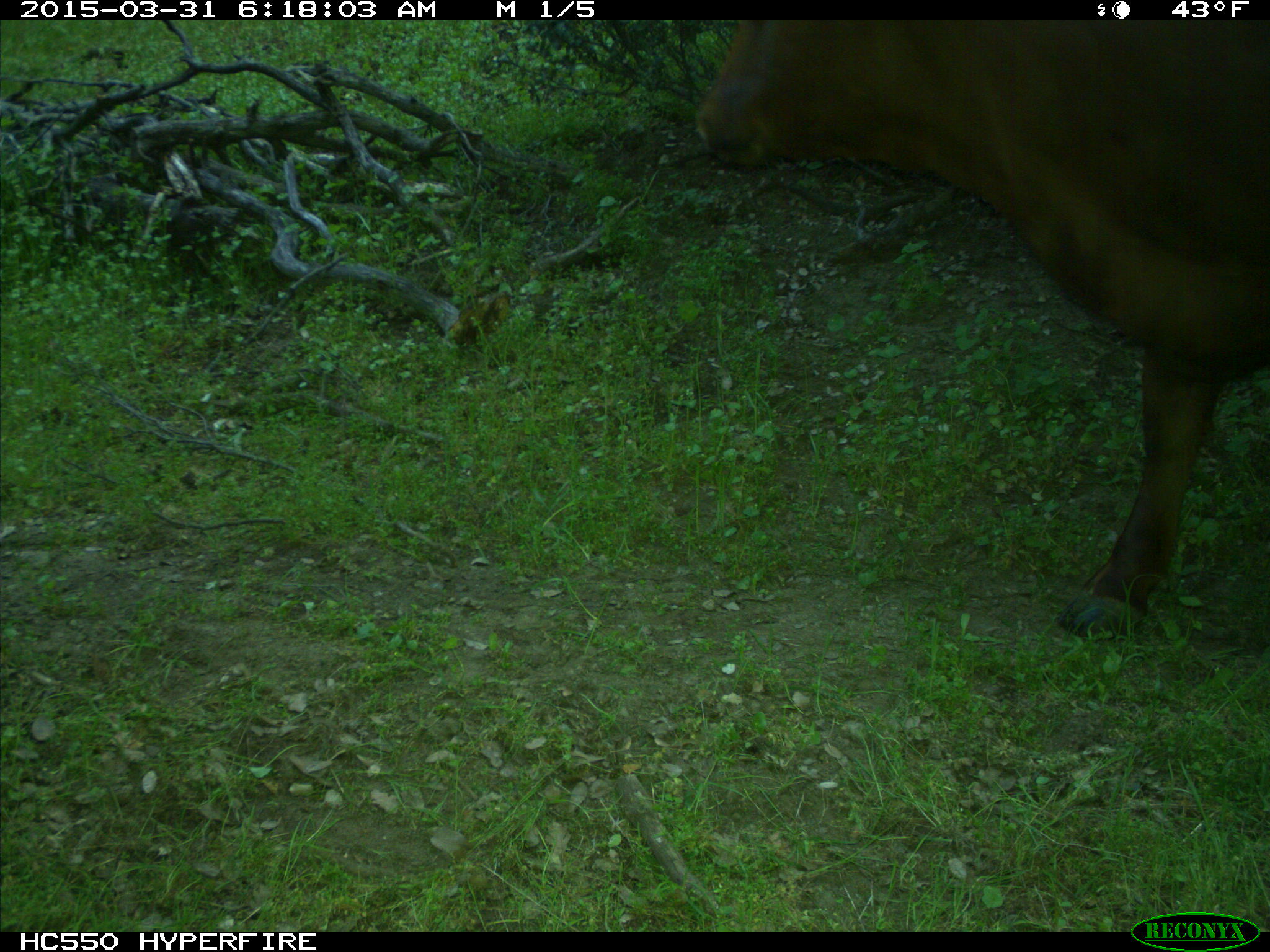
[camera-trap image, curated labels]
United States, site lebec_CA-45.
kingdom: Animalia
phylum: Chordata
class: Mammalia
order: Artiodactyla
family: Bovidae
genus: Bos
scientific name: Bos taurus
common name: domestic cow